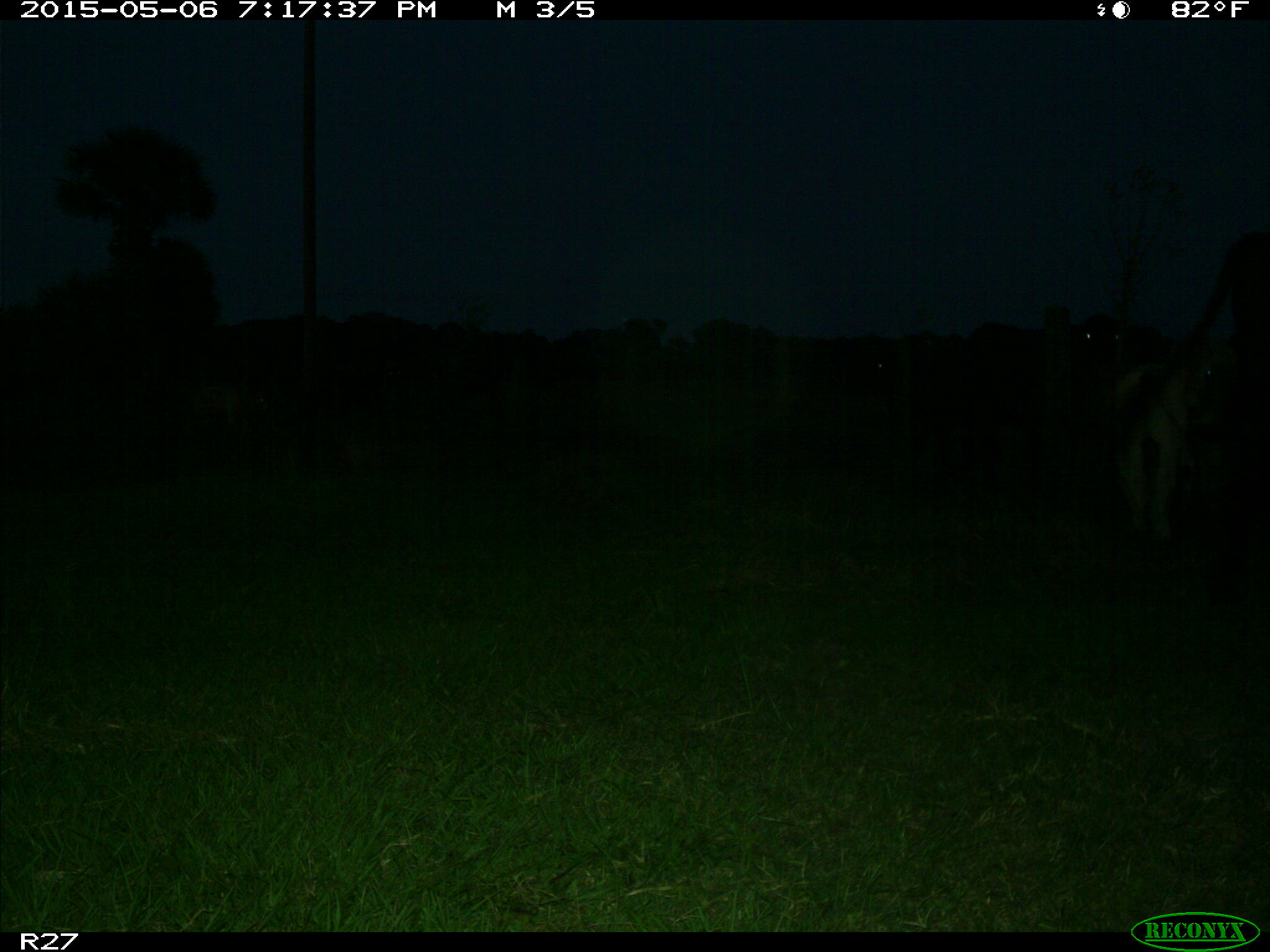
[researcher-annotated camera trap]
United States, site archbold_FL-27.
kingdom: Animalia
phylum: Chordata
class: Mammalia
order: Artiodactyla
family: Bovidae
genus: Bos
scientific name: Bos taurus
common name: domestic cow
Bos taurus (domestic cow).